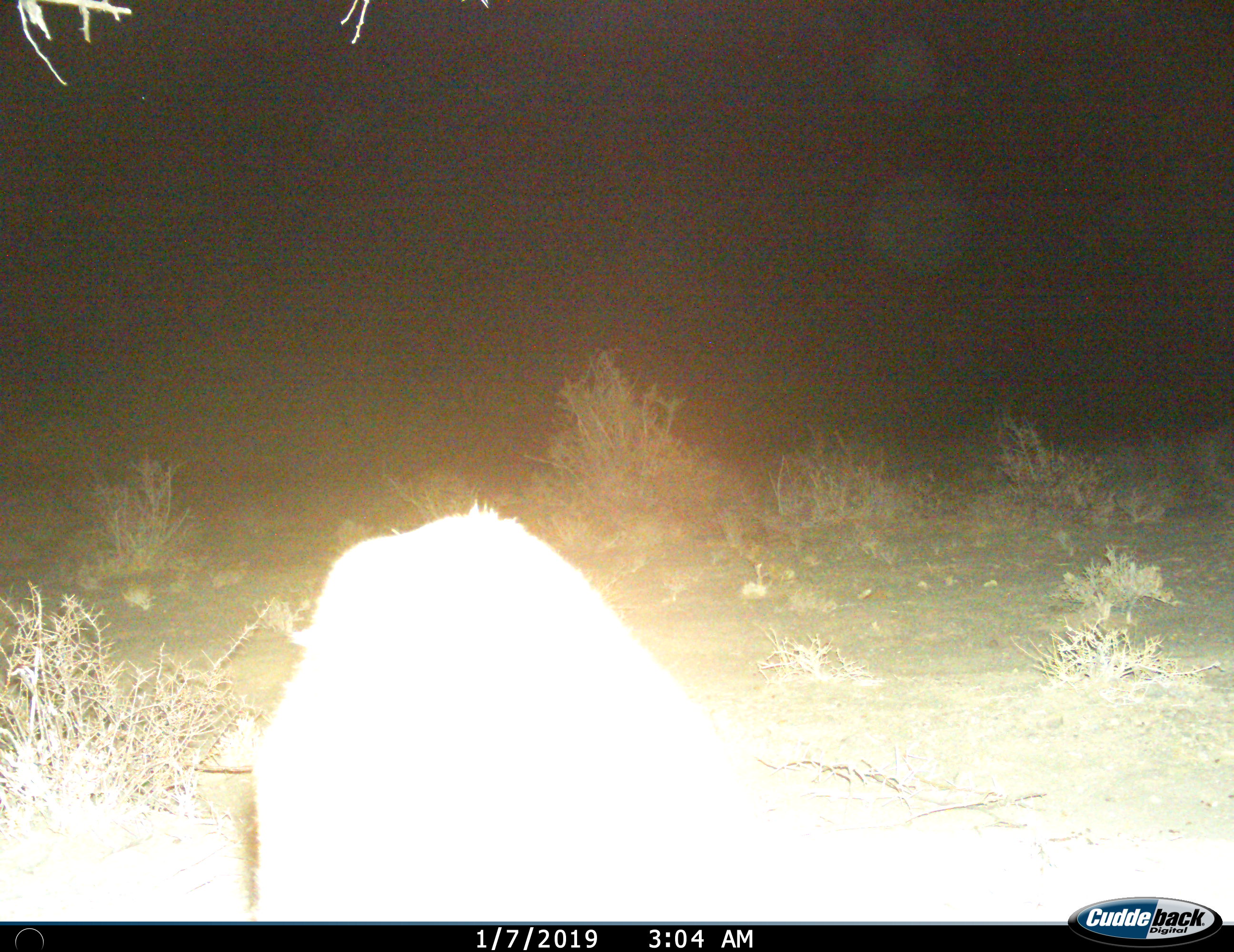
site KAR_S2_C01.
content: unidentified animal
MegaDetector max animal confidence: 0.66